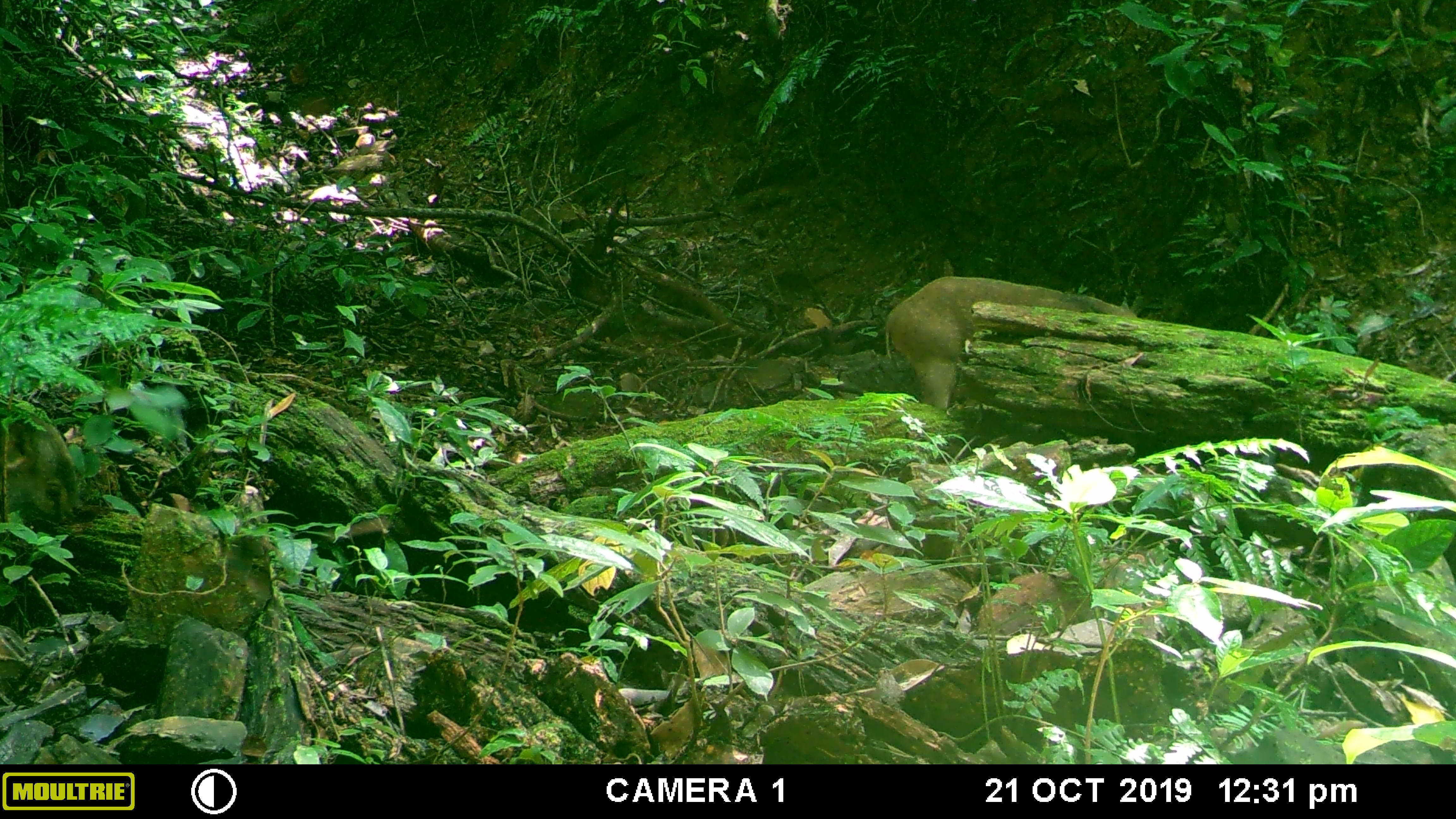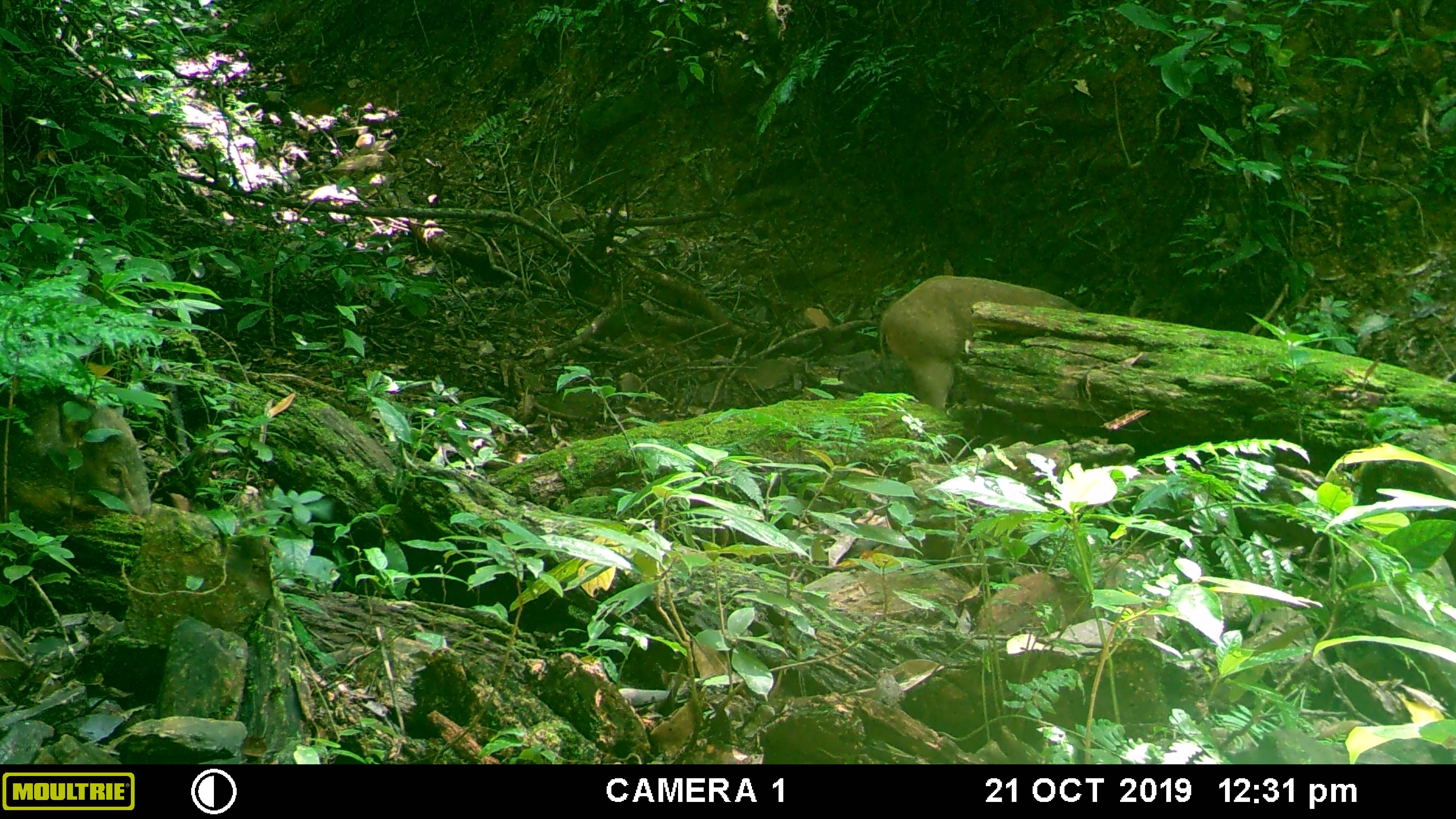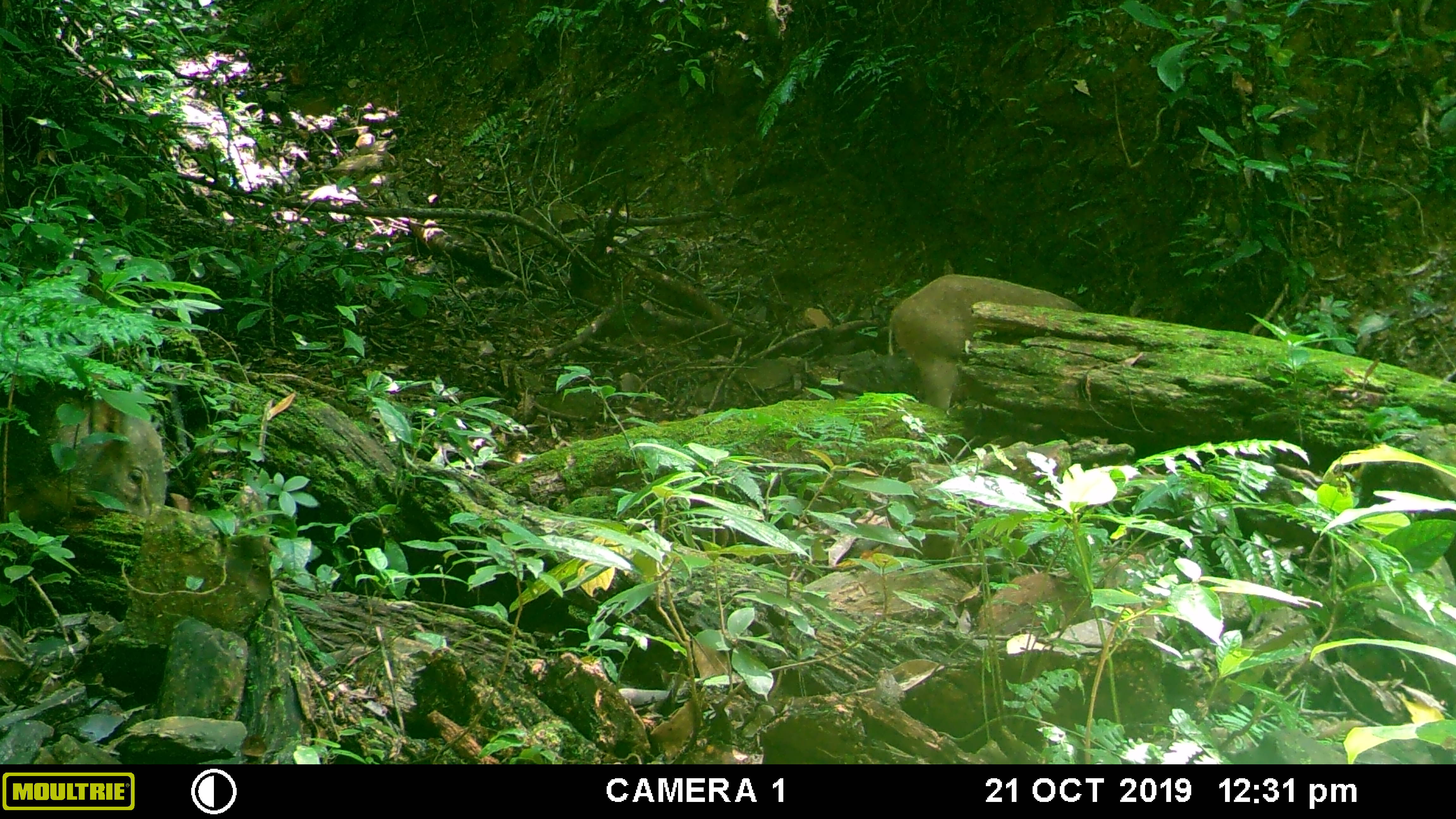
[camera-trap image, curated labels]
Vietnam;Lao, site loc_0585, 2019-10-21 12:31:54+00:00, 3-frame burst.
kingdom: Animalia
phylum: Chordata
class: Mammalia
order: Artiodactyla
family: Suidae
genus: Sus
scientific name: Sus scrofa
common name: eurasian wild pig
Eurasian wild pig (Sus scrofa). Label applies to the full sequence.